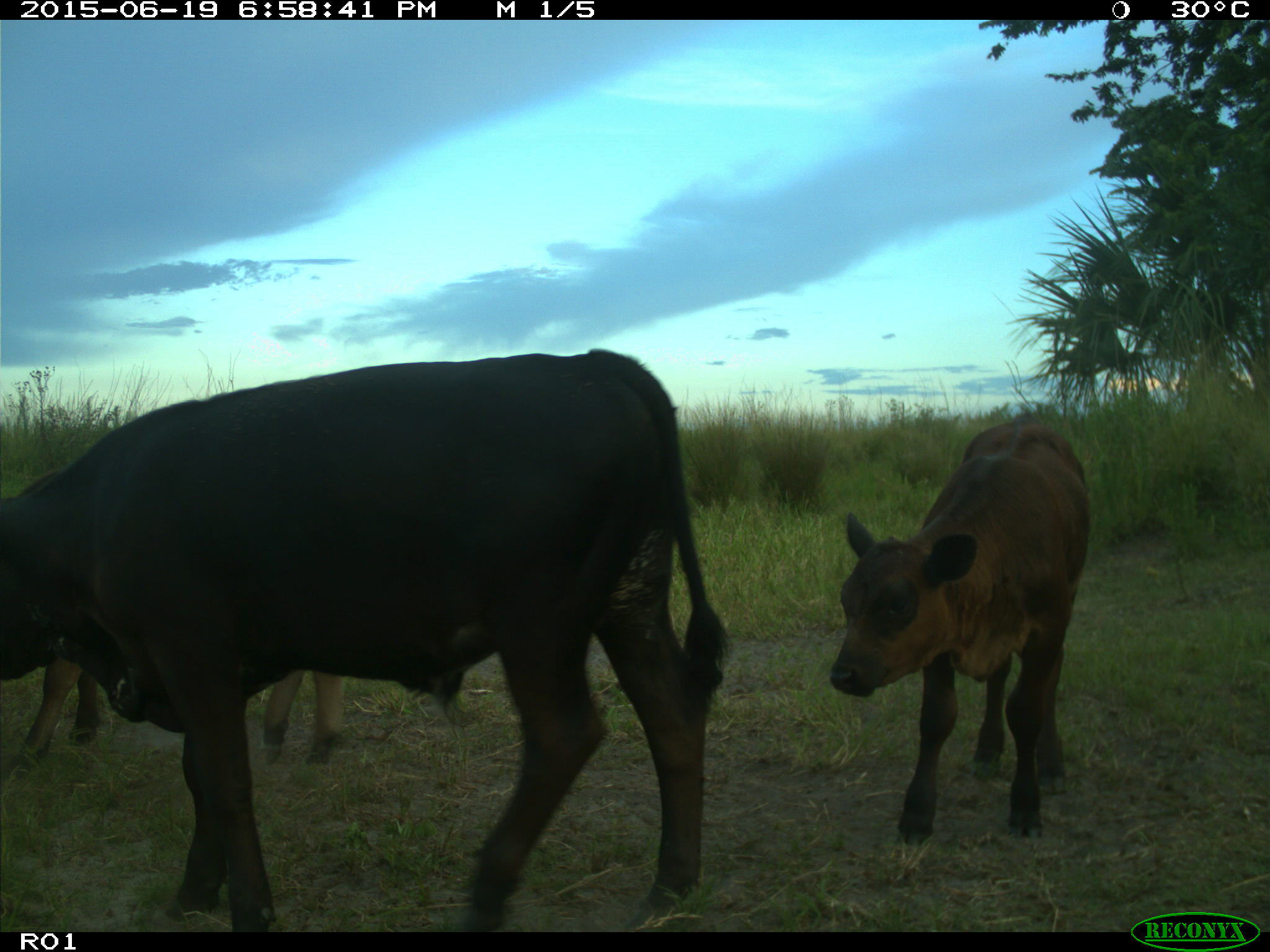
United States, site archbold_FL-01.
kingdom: Animalia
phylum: Chordata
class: Mammalia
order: Artiodactyla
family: Bovidae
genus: Bos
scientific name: Bos taurus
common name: domestic cow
Bos taurus (domestic cow).